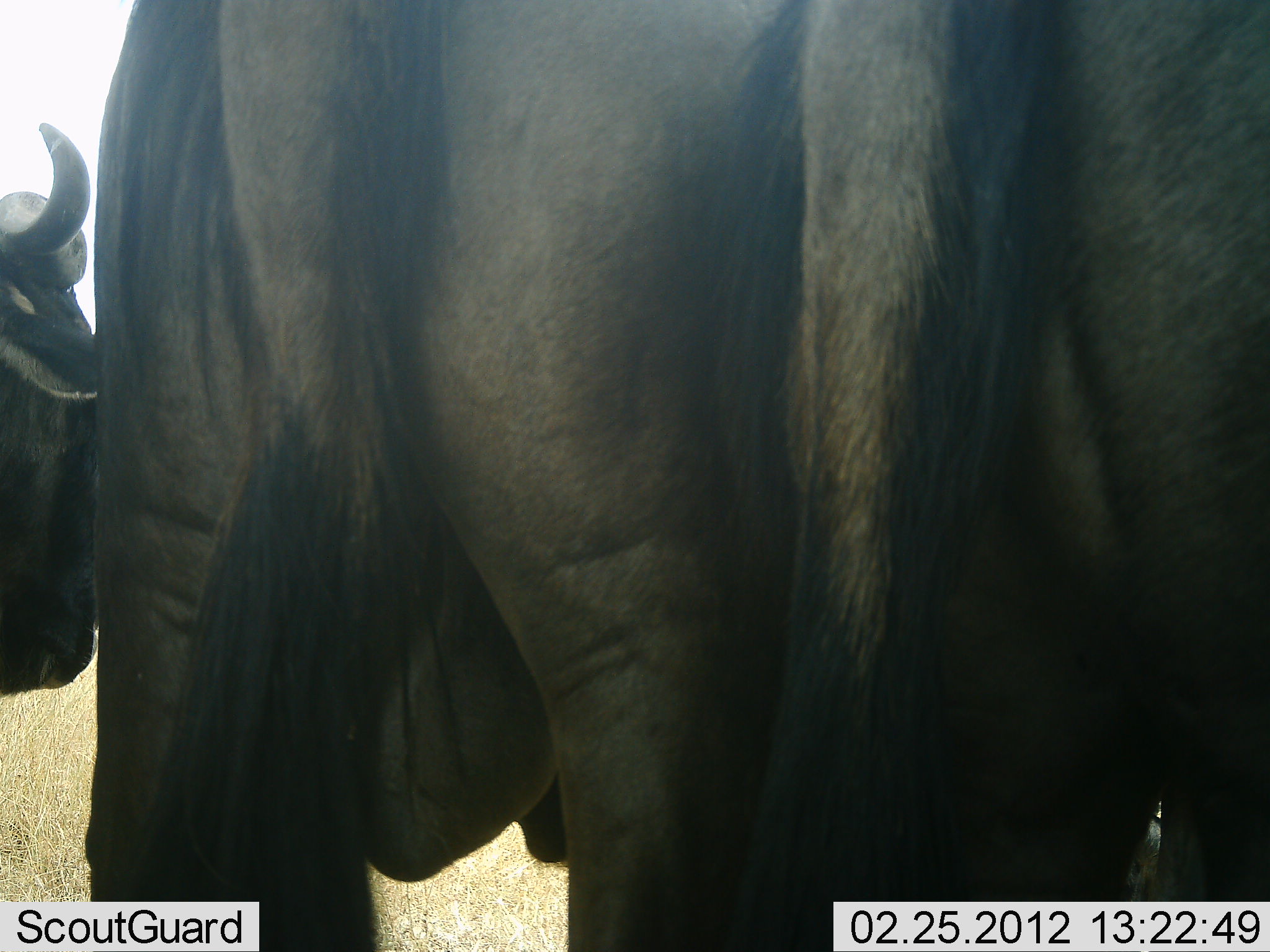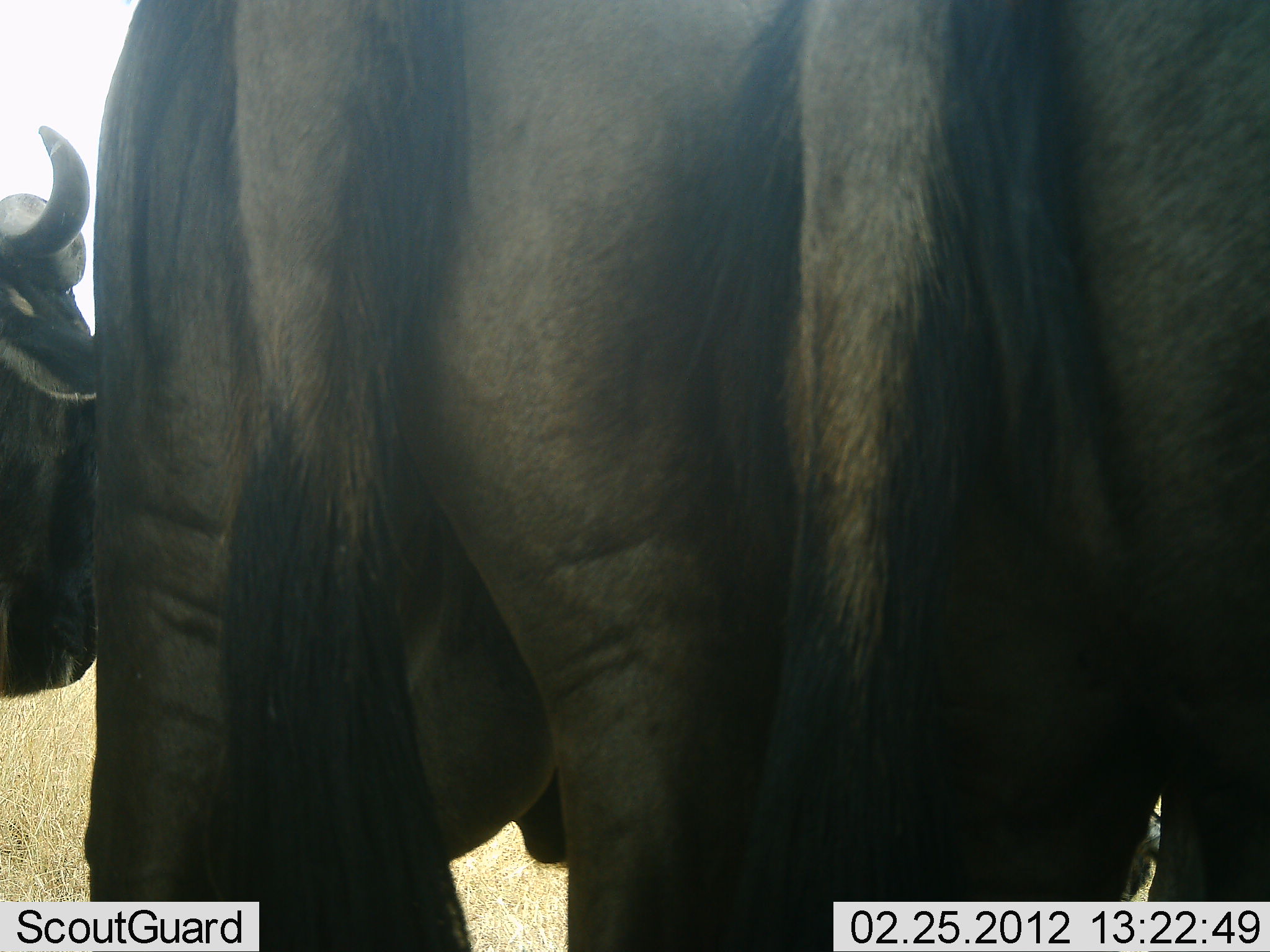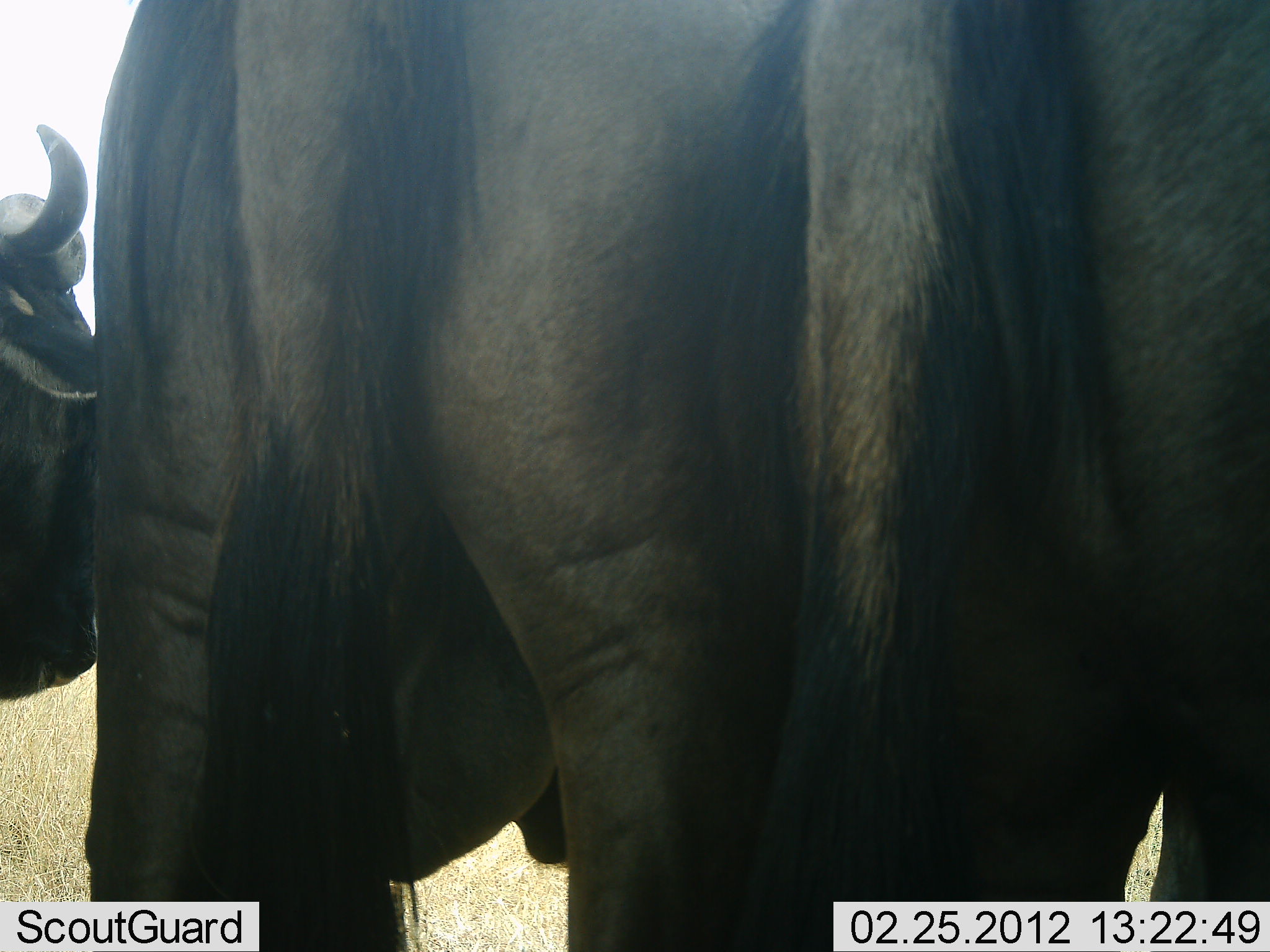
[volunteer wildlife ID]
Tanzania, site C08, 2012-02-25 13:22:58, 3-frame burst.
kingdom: Animalia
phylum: Chordata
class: Mammalia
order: Artiodactyla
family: Bovidae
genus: Connochaetes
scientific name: Connochaetes taurinus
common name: blue wildebeest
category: wildebeest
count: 3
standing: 100%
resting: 10%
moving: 0%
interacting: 0%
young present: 0%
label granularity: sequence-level